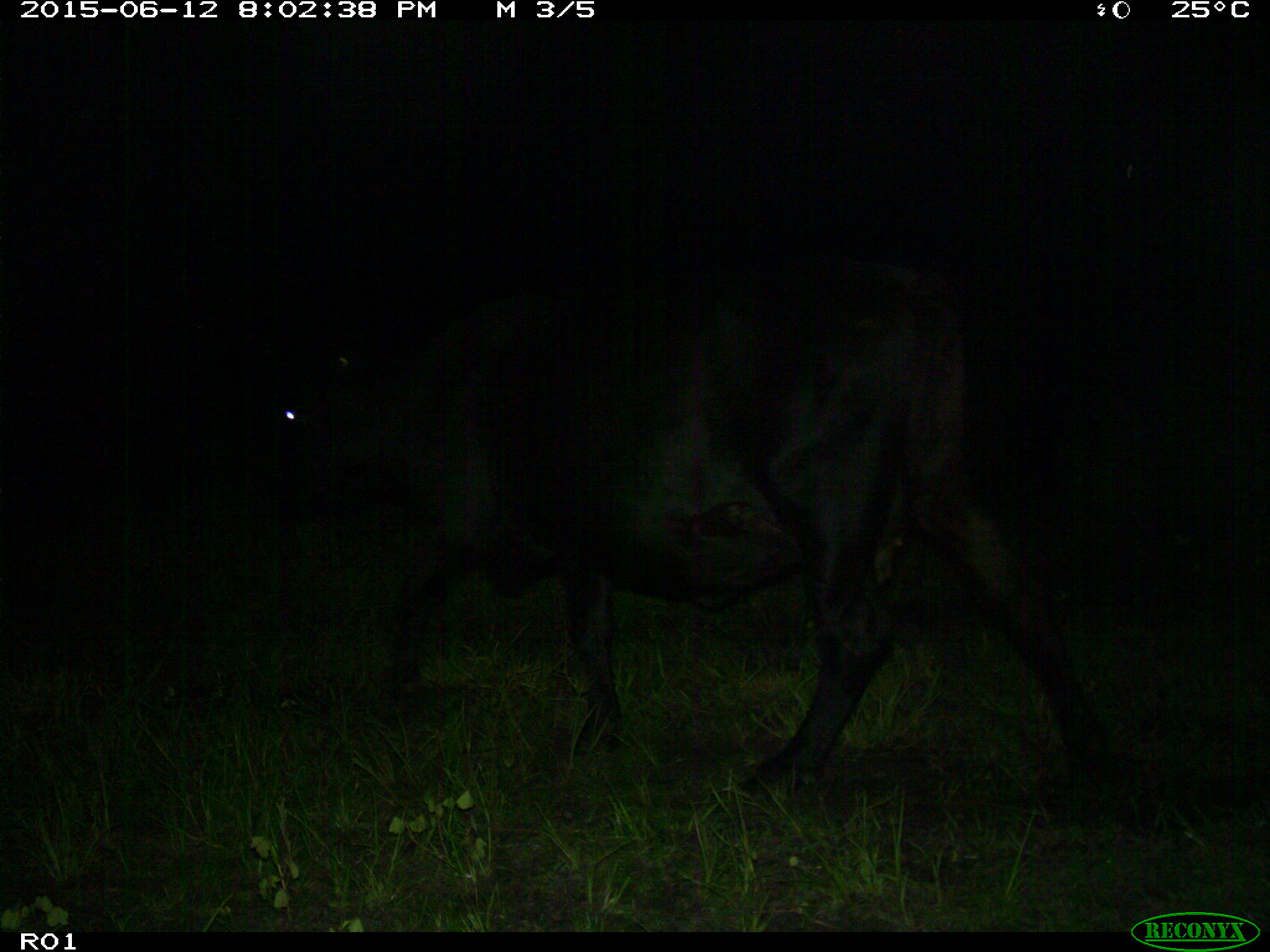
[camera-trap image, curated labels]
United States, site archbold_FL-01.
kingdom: Animalia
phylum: Chordata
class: Mammalia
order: Artiodactyla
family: Bovidae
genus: Bos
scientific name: Bos taurus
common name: domestic cow